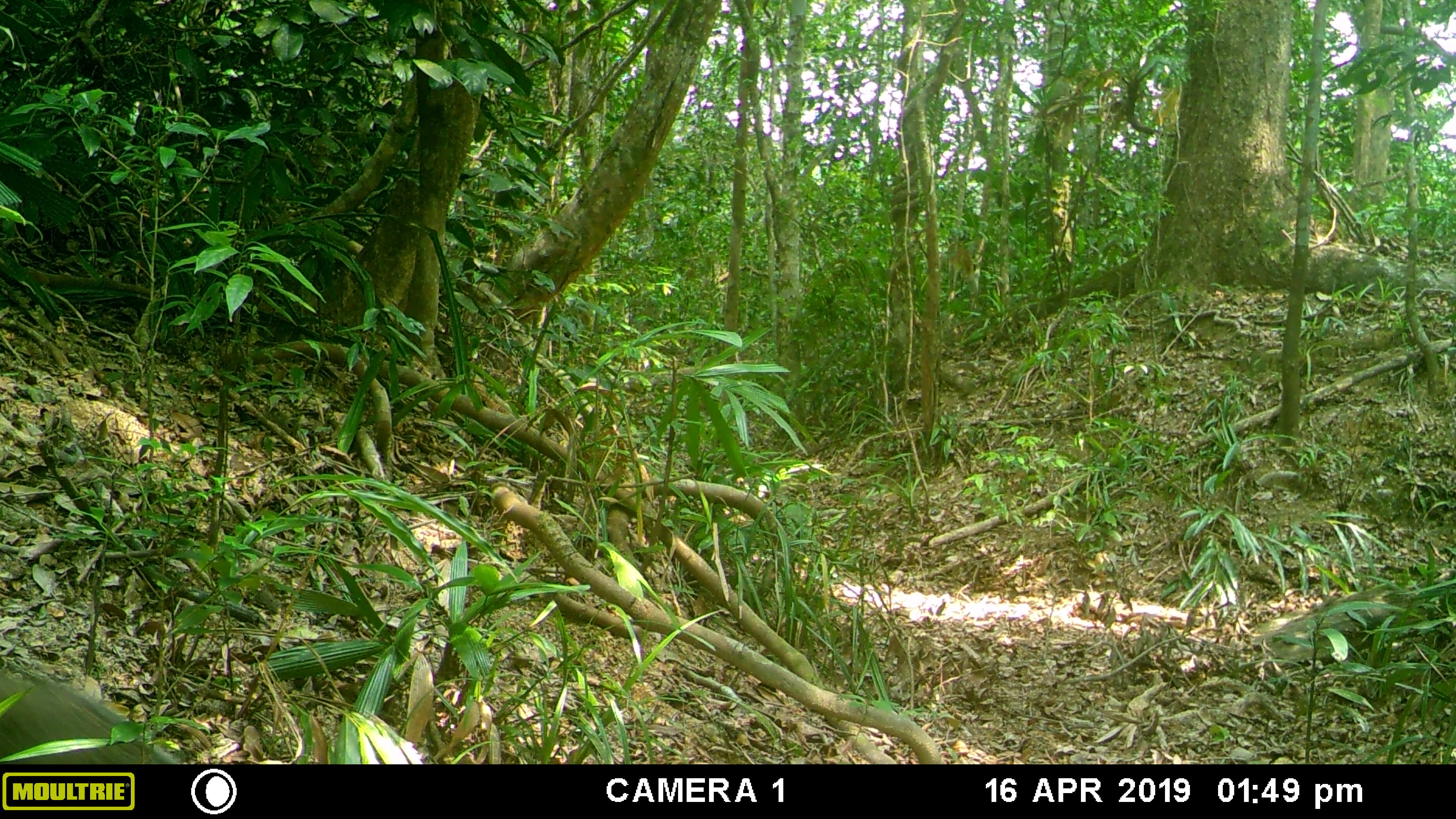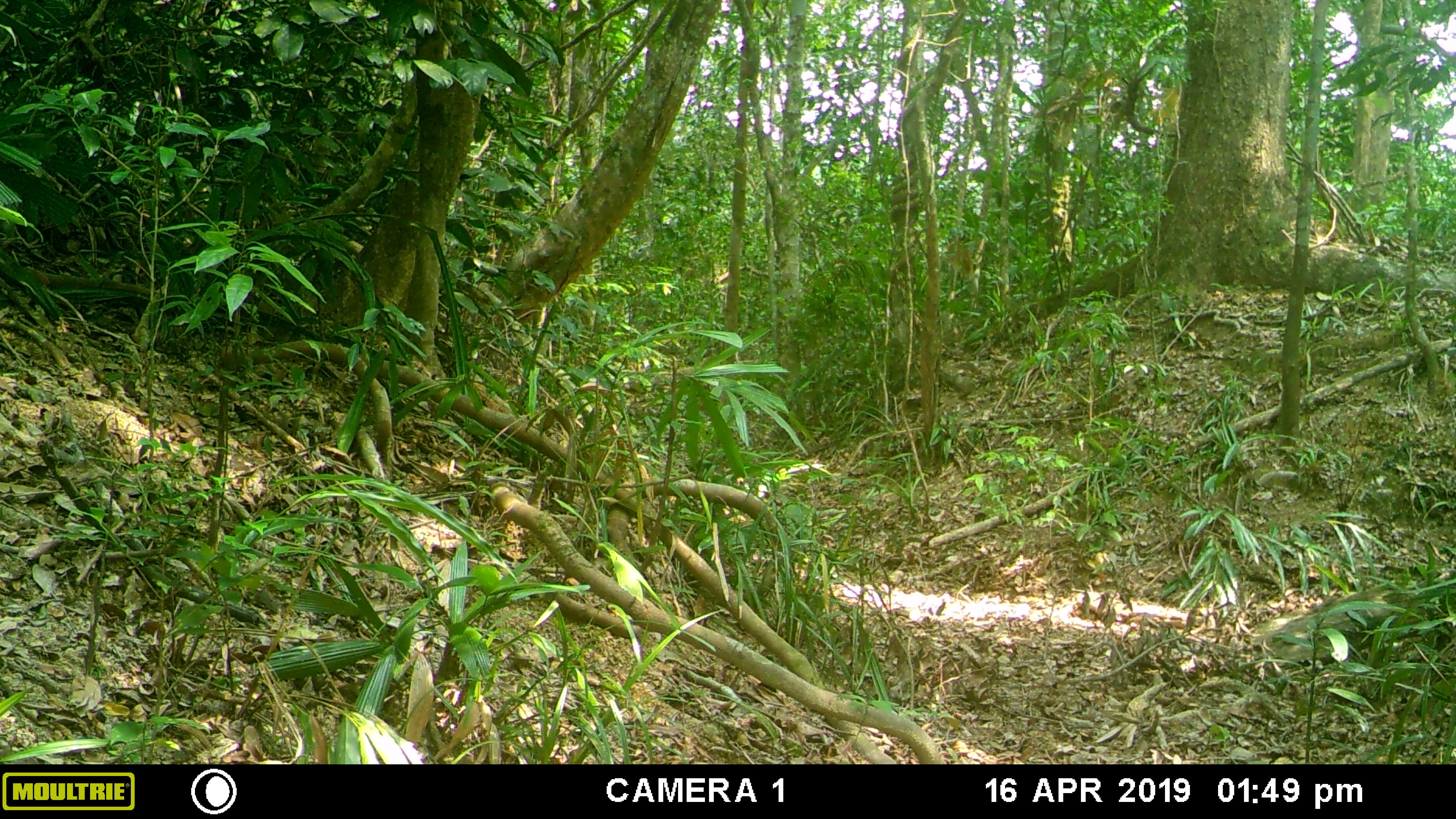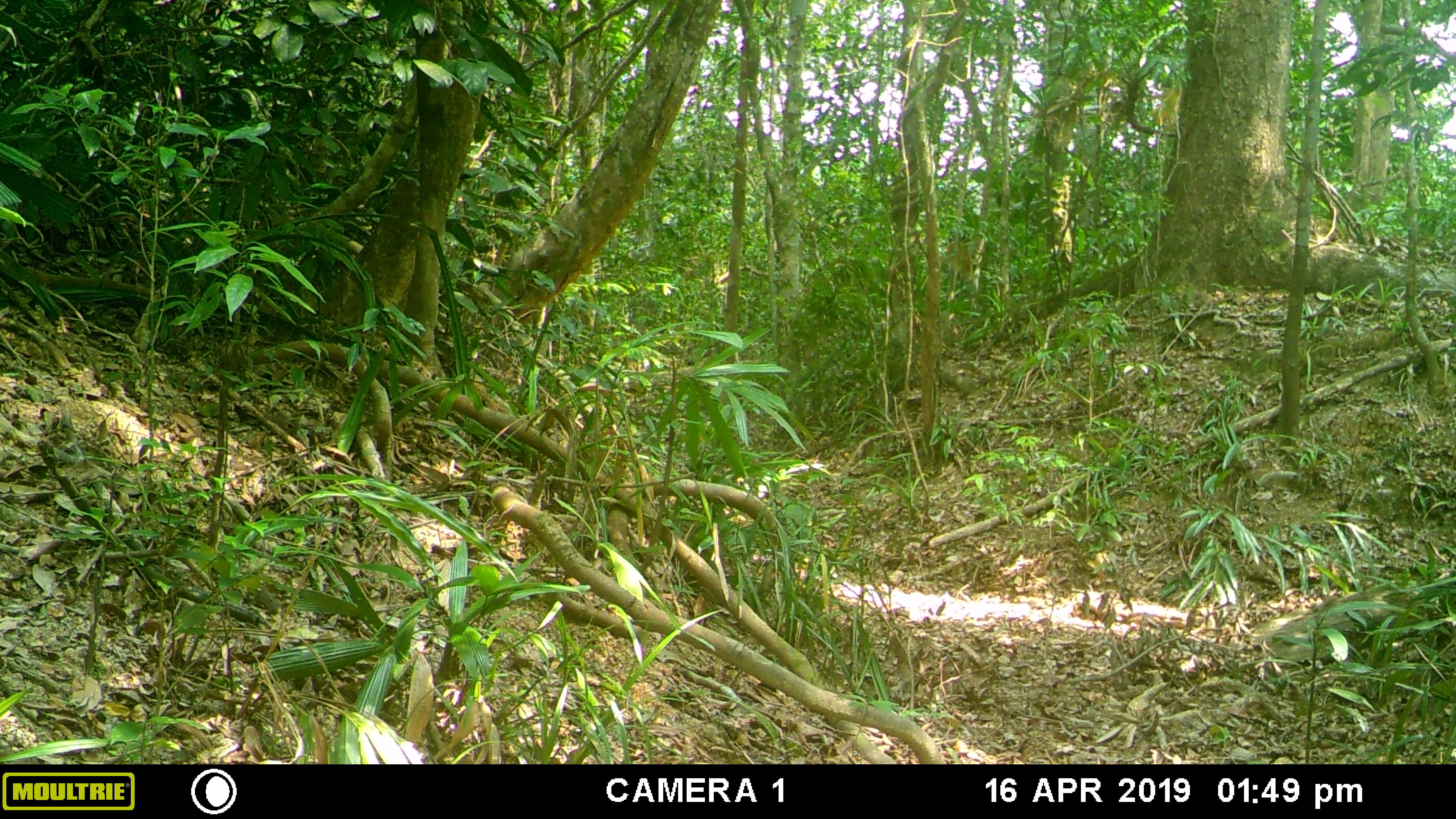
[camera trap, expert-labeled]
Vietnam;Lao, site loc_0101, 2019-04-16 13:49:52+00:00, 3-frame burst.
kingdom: Animalia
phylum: Chordata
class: Mammalia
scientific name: Mammalia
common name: mammal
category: unidentified small mammal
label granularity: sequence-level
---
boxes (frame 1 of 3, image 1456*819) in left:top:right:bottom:
unidentified small mammal: 0:672:176:764